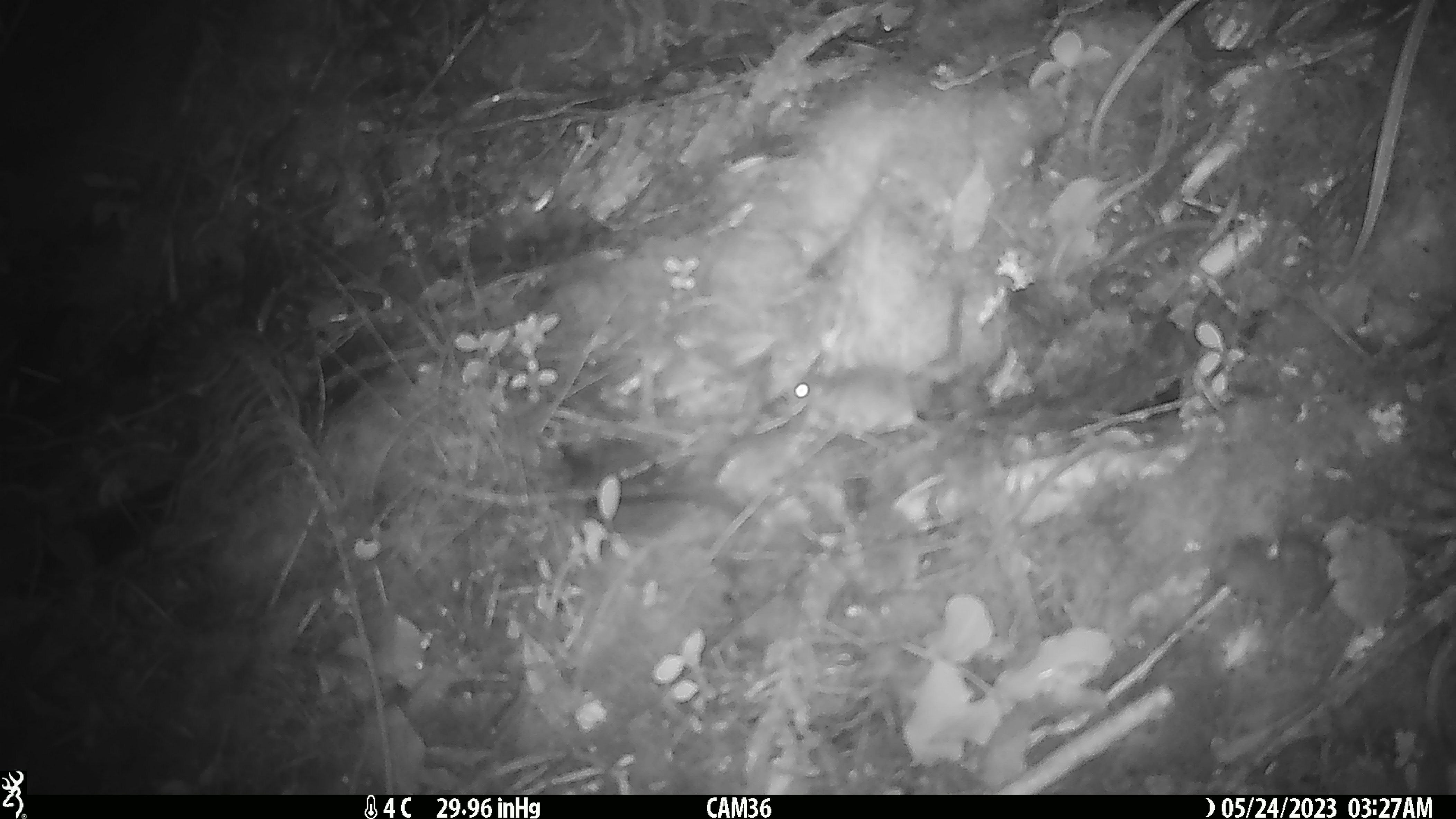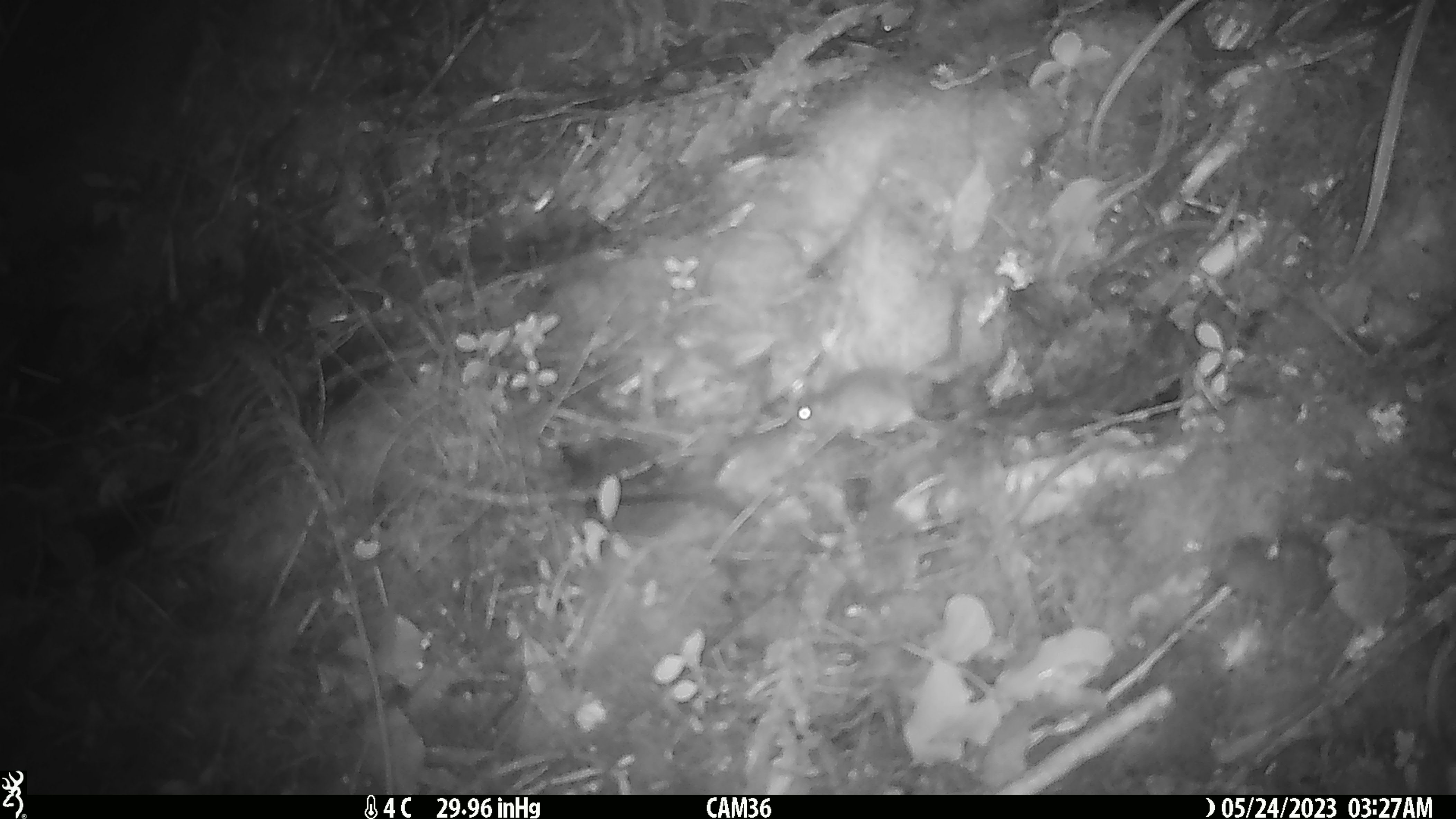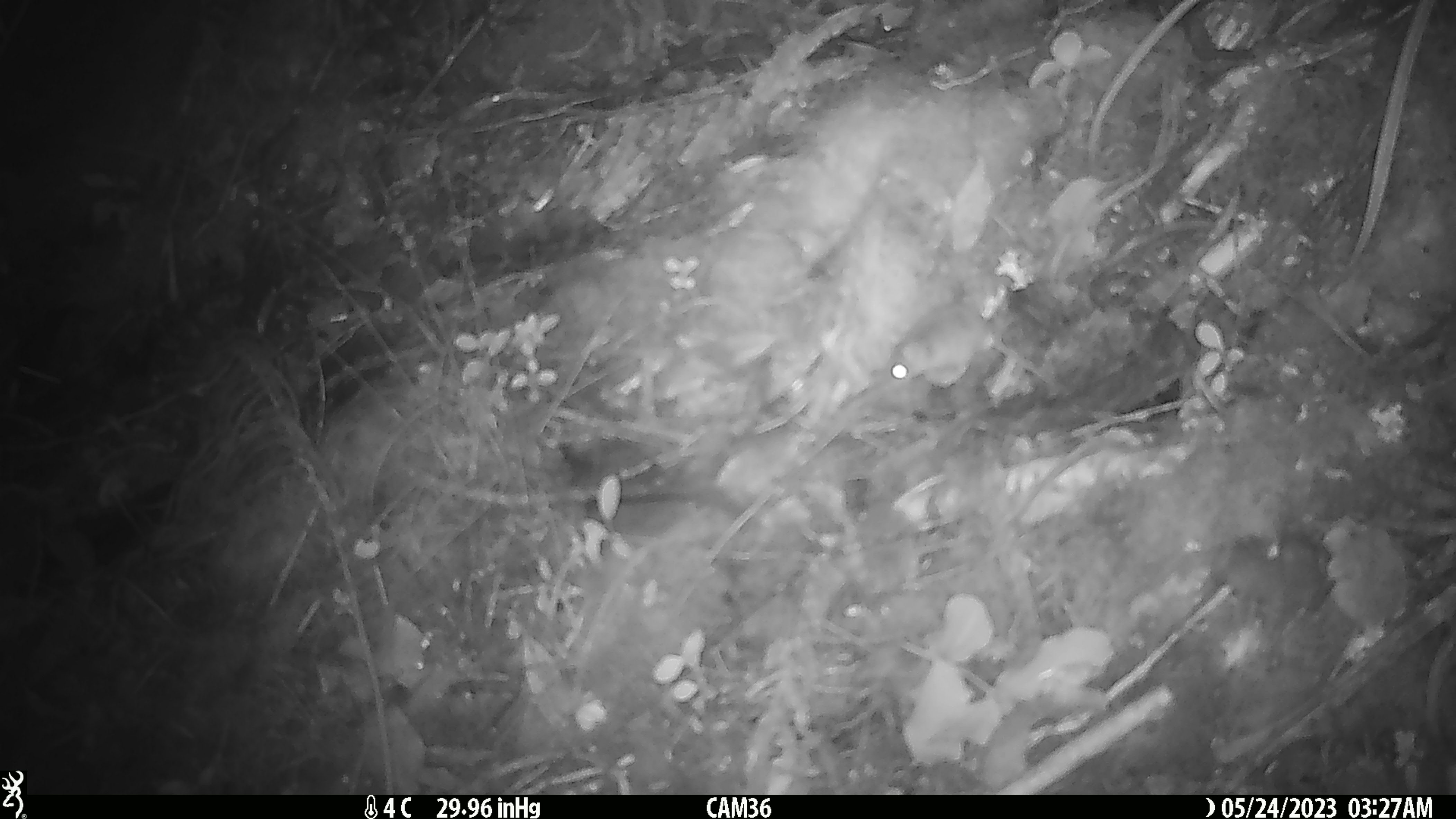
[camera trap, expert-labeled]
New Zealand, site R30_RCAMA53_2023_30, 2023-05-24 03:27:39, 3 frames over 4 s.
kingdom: Animalia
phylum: Chordata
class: Mammalia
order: Rodentia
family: Muridae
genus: Mus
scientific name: Mus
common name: mouse